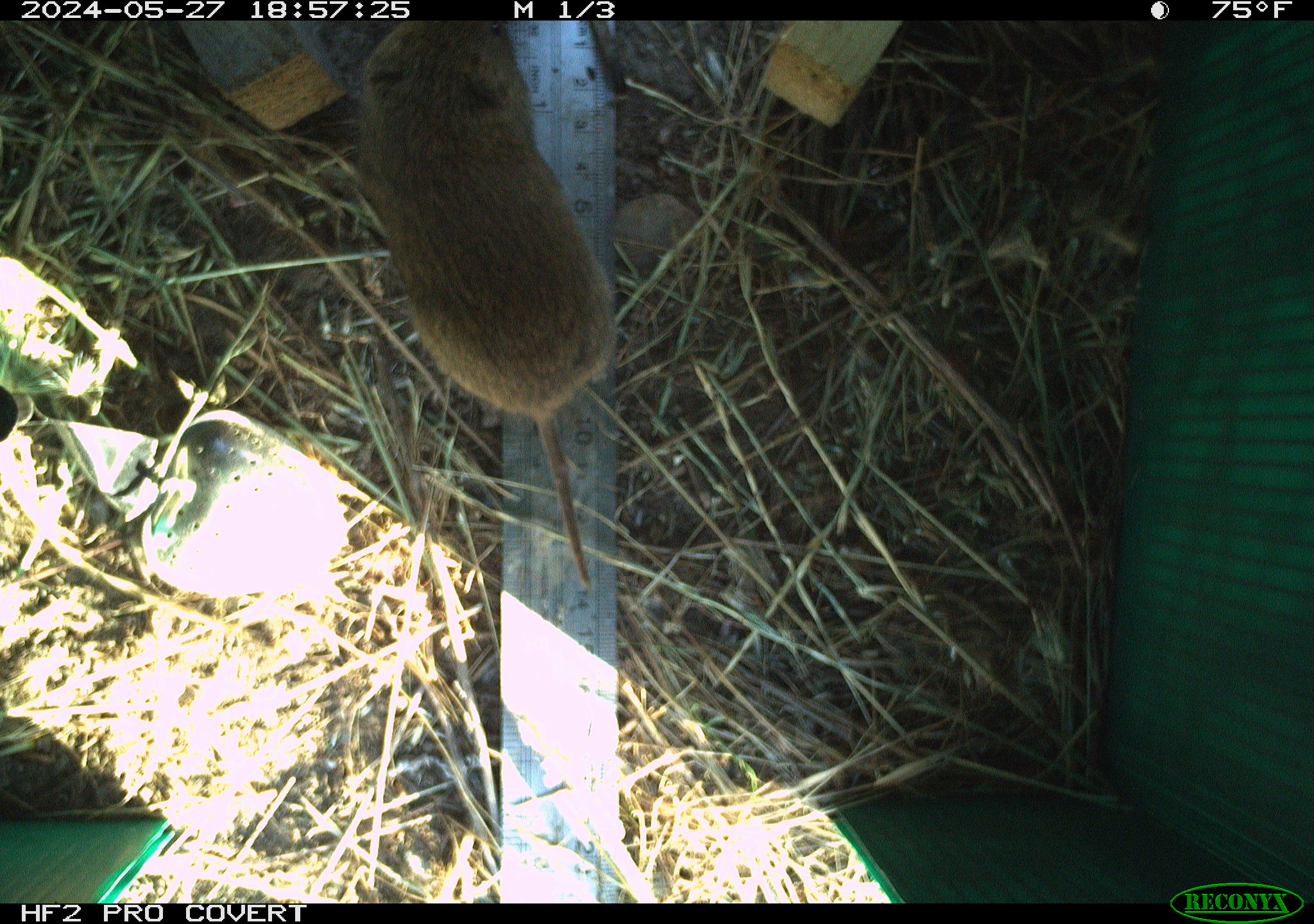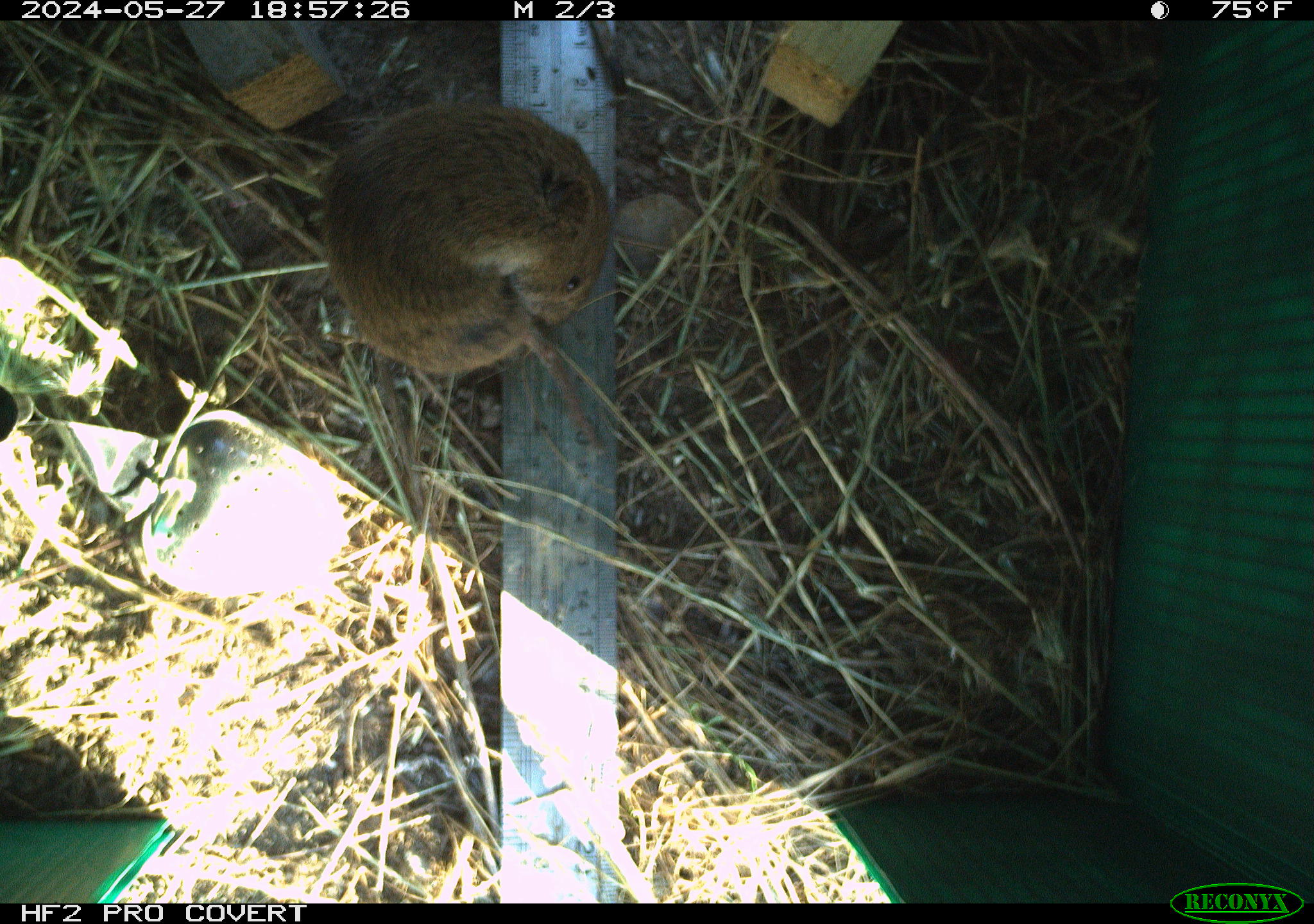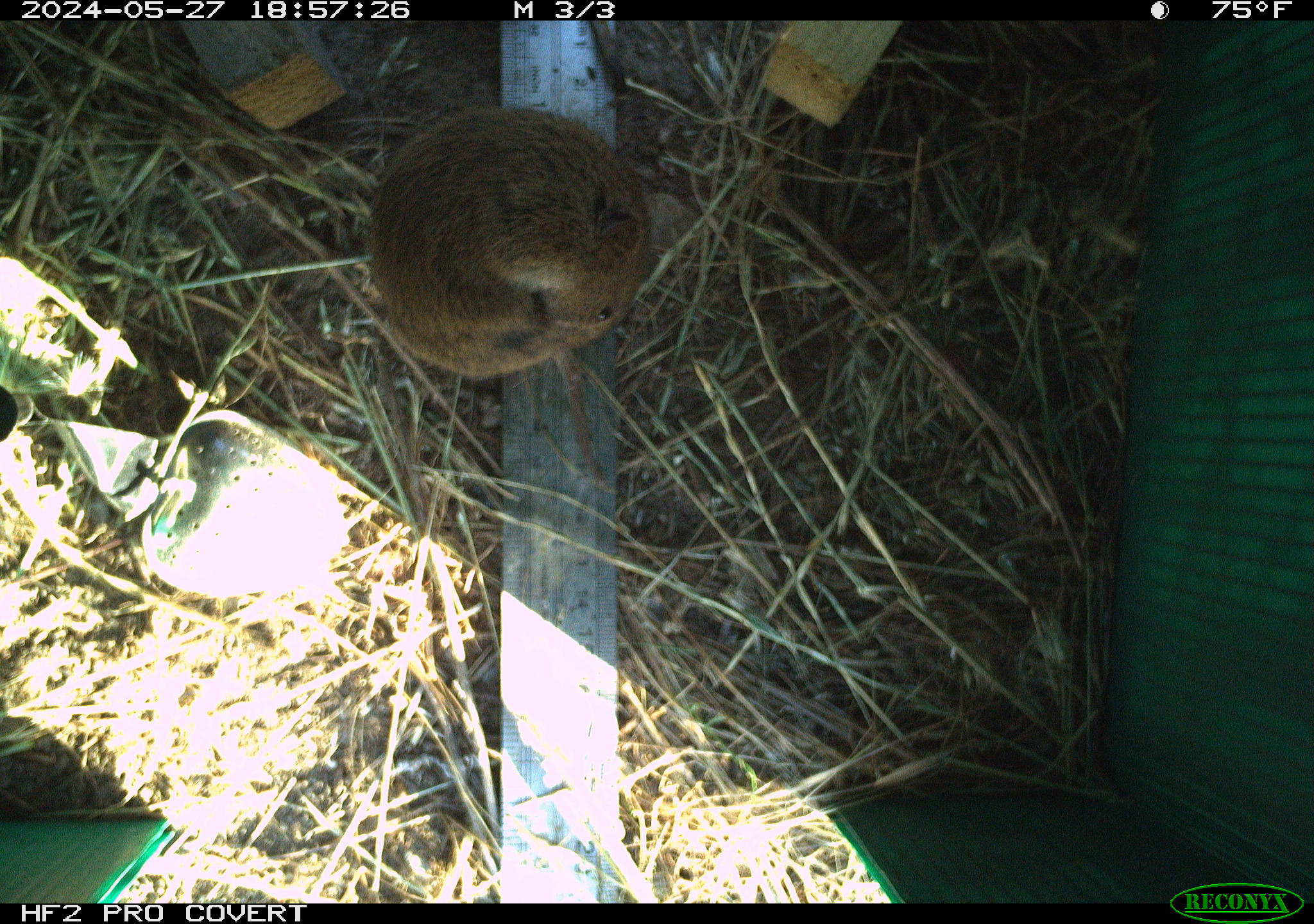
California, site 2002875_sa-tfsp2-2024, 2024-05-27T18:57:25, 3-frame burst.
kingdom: Animalia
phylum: Chordata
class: Mammalia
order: Rodentia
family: Cricetidae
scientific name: Arvicolinae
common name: voles, lemmings, and muskrats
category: arvicolinae subfamily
Arvicolinae subfamily (voles, lemmings, and muskrats) (Arvicolinae).